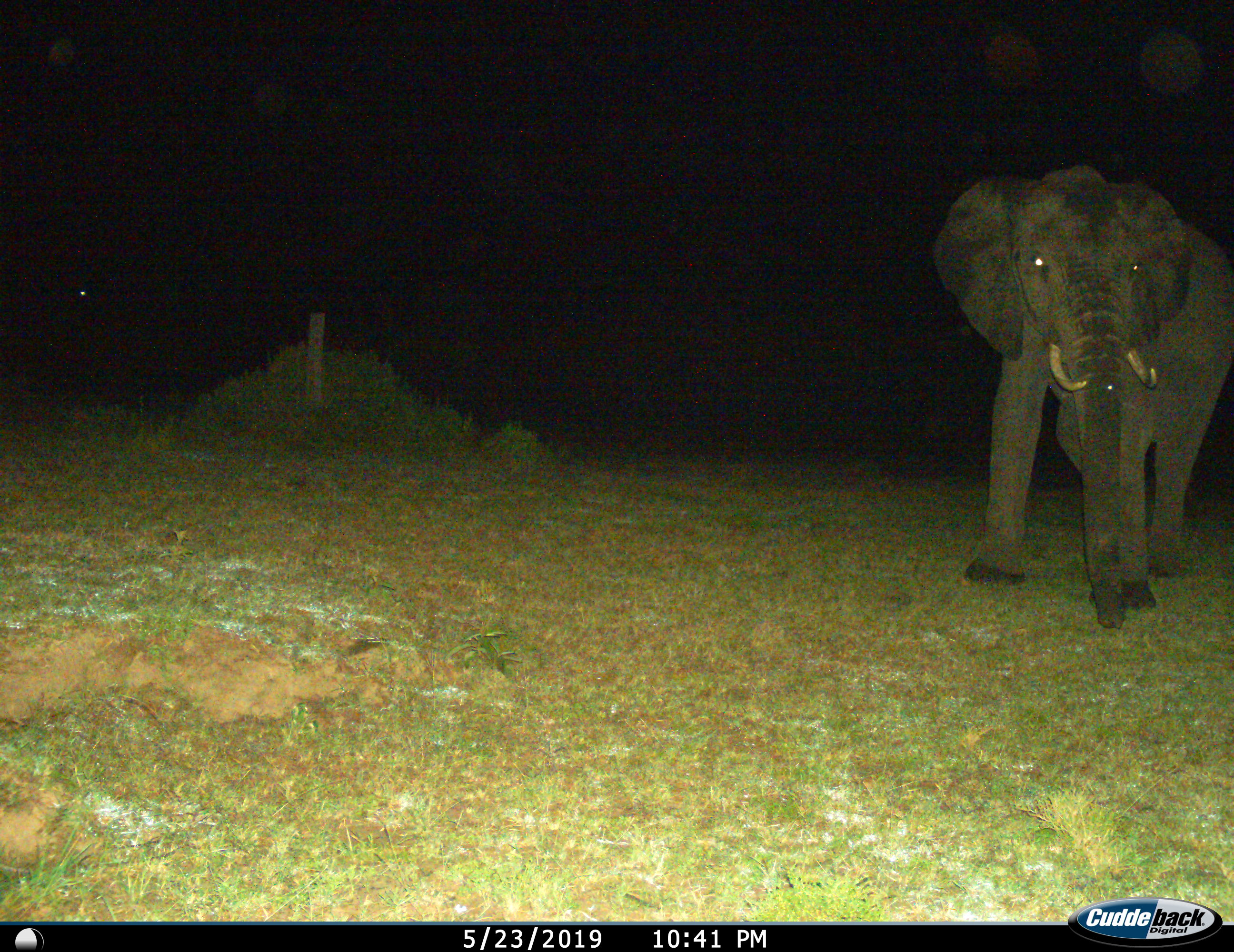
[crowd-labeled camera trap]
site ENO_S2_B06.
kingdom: Animalia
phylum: Chordata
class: Mammalia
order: Proboscidea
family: Elephantidae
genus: Loxodonta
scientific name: Loxodonta africana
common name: african bush elephant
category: elephant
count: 1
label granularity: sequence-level